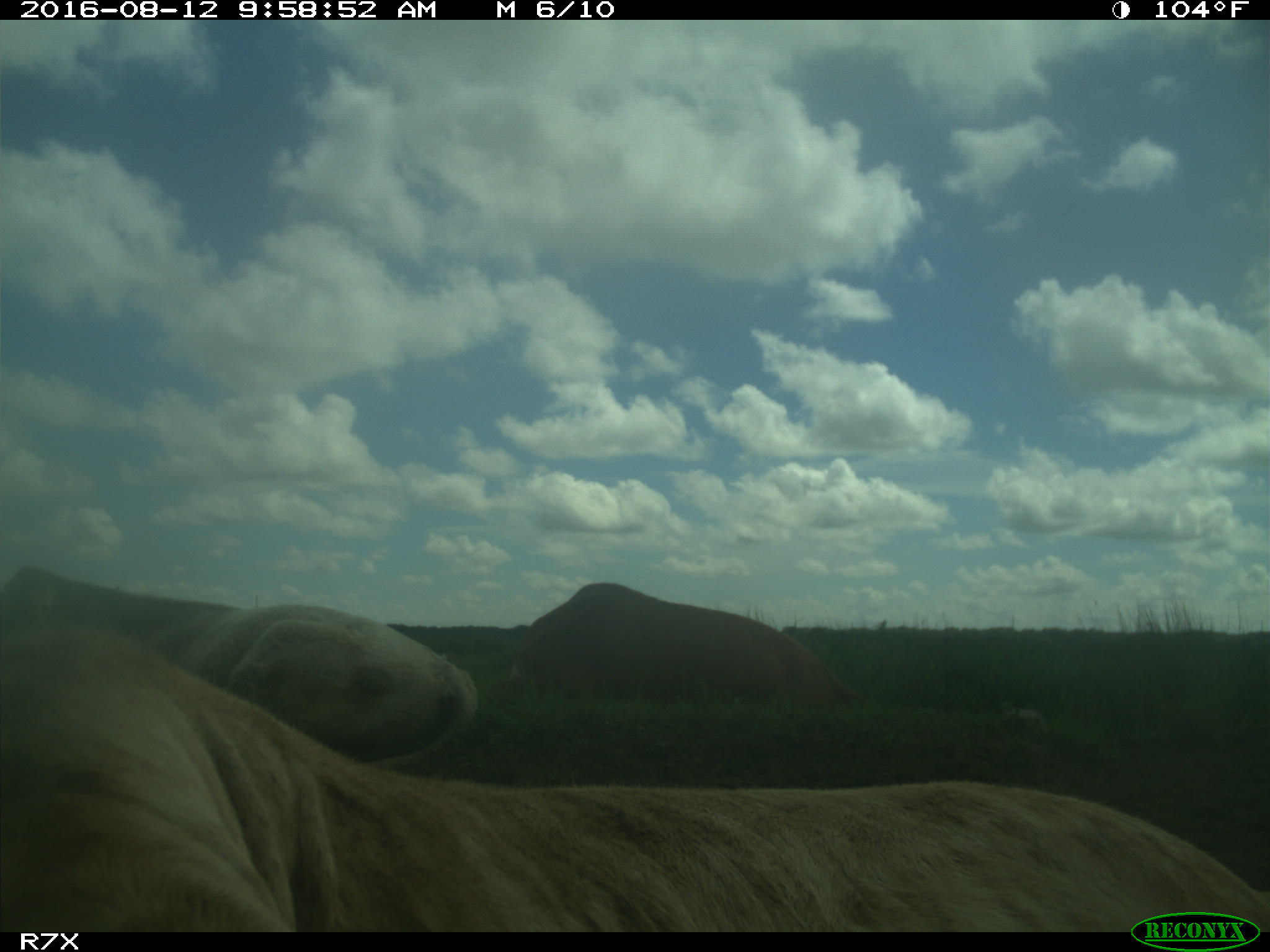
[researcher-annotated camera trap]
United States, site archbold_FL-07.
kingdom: Animalia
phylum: Chordata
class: Mammalia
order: Artiodactyla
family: Bovidae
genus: Bos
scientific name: Bos taurus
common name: domestic cow